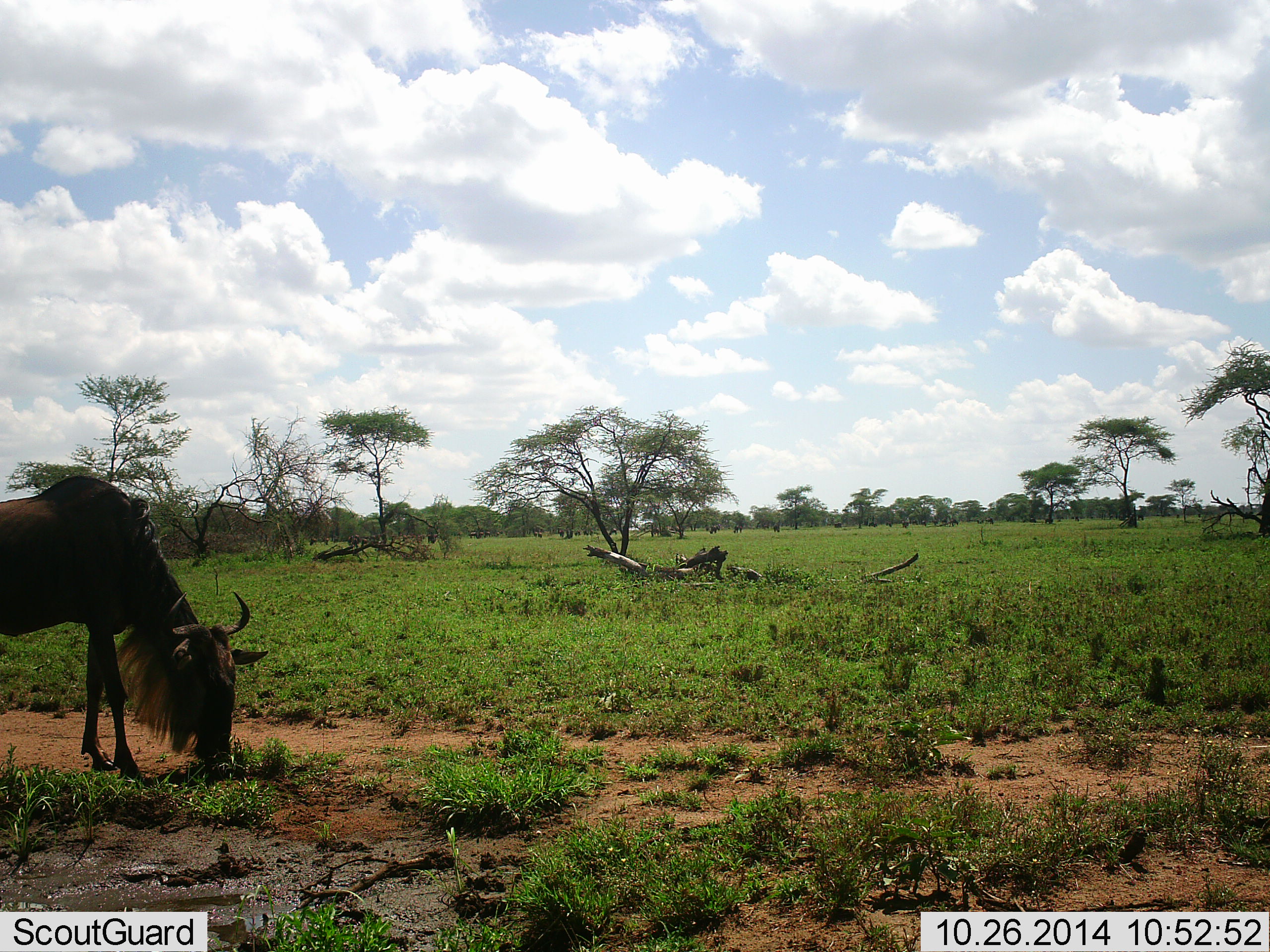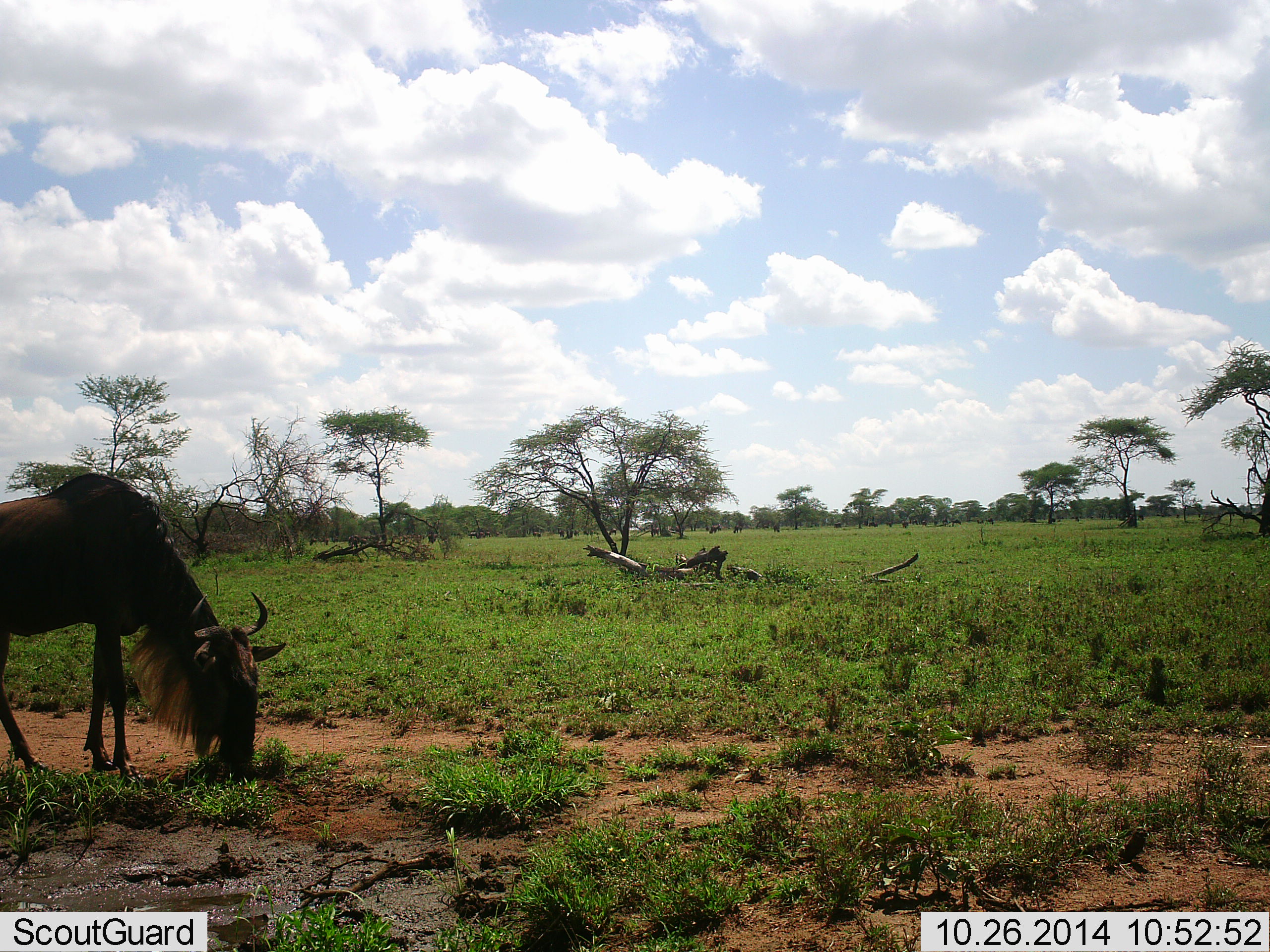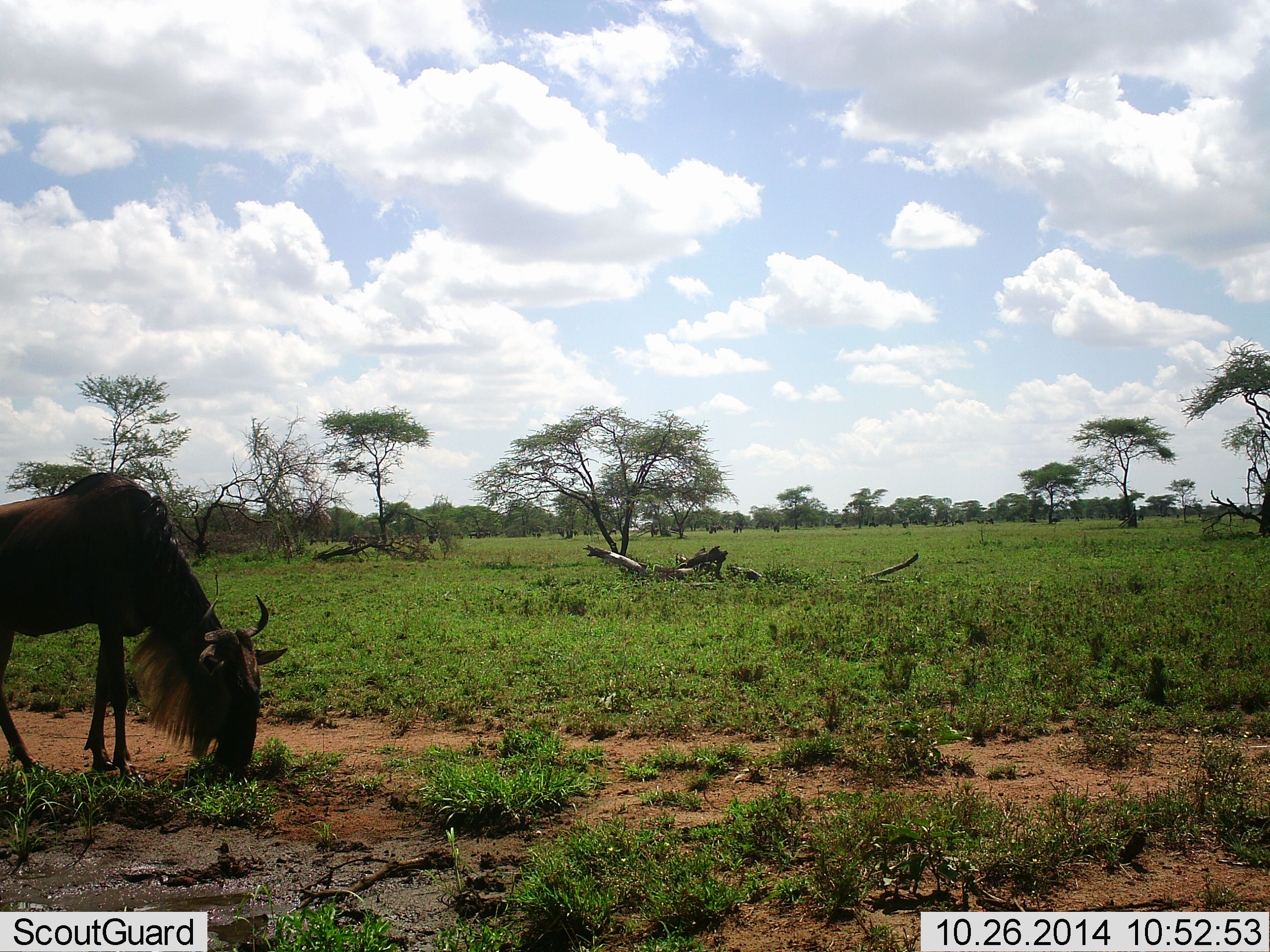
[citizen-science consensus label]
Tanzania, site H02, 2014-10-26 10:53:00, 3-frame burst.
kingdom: Animalia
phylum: Chordata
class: Mammalia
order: Artiodactyla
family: Bovidae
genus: Connochaetes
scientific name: Connochaetes taurinus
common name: blue wildebeest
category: wildebeest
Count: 1.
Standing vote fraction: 30%.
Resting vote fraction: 0%.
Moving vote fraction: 10%.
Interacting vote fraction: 0%.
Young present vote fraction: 0%.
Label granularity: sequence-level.